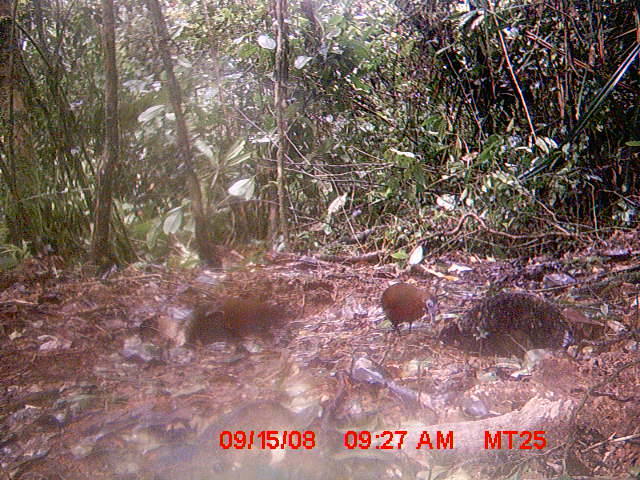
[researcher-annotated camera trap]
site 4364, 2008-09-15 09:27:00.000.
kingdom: Animalia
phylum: Chordata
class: Aves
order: Gruiformes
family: Sarothruridae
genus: Mentocrex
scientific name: Mentocrex kioloides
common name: madagascar wood rail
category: canirallus kioloides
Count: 1.